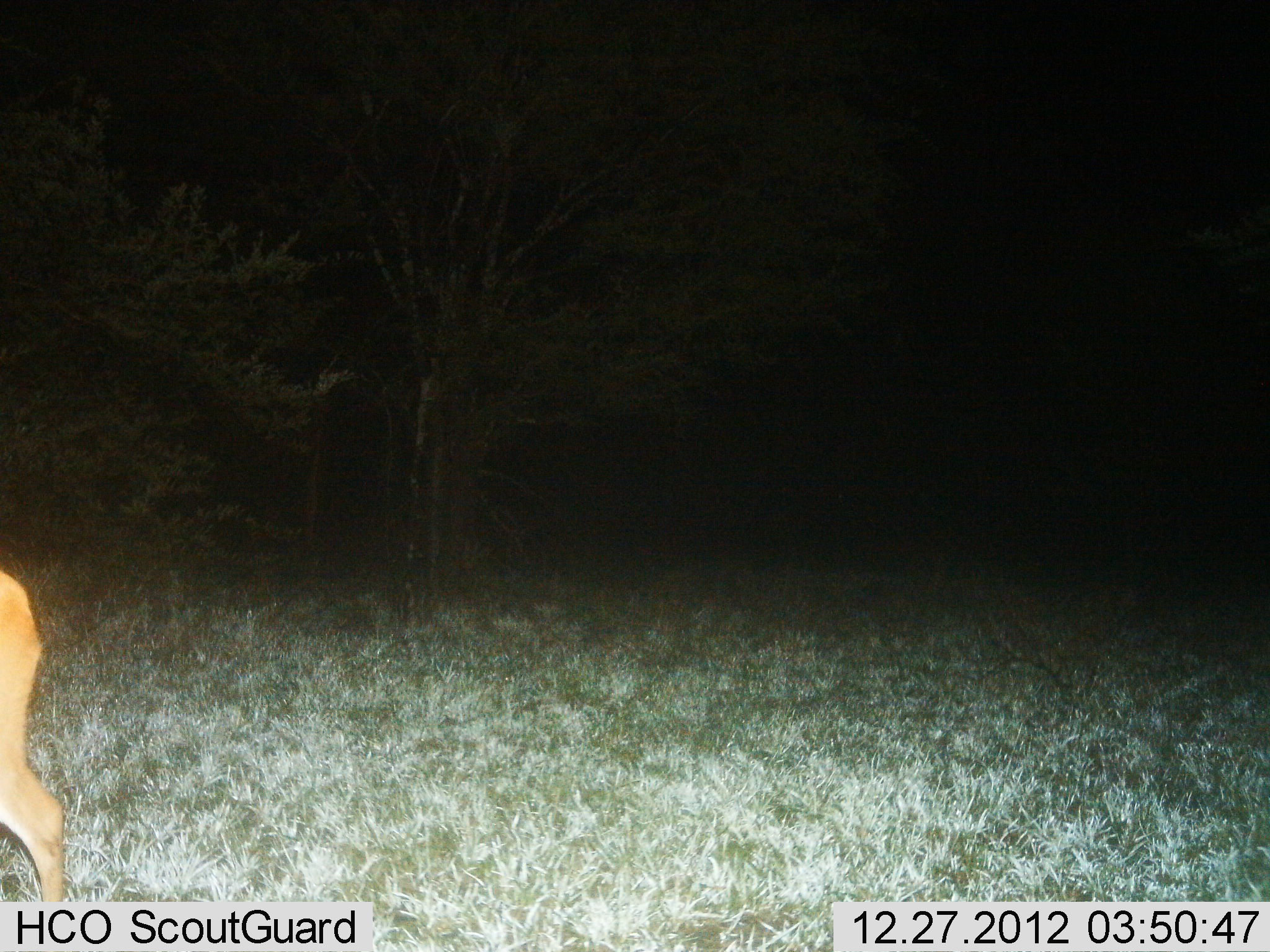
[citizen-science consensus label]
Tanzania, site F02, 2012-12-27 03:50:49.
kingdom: Animalia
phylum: Chordata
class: Mammalia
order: Artiodactyla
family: Bovidae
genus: Redunca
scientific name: Redunca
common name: reedbuck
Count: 1.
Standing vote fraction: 50%.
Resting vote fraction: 0%.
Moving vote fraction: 50%.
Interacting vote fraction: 0%.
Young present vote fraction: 0%.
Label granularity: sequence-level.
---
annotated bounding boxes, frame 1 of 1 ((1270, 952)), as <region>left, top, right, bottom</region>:
animal: <region>0, 571, 67, 902</region>